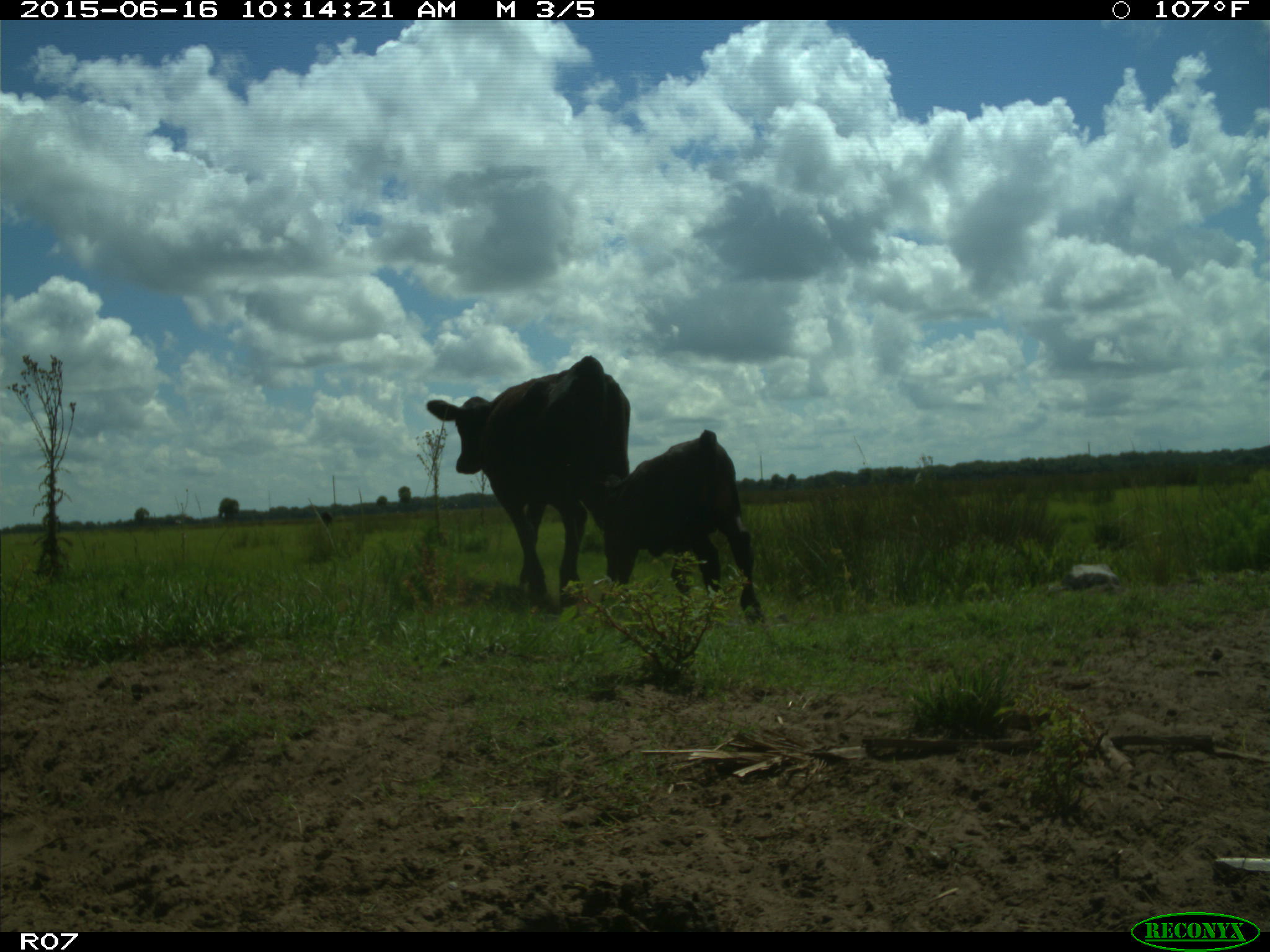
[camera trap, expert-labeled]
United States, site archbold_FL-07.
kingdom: Animalia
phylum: Chordata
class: Mammalia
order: Artiodactyla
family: Bovidae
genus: Bos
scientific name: Bos taurus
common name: domestic cow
Bos taurus (domestic cow).